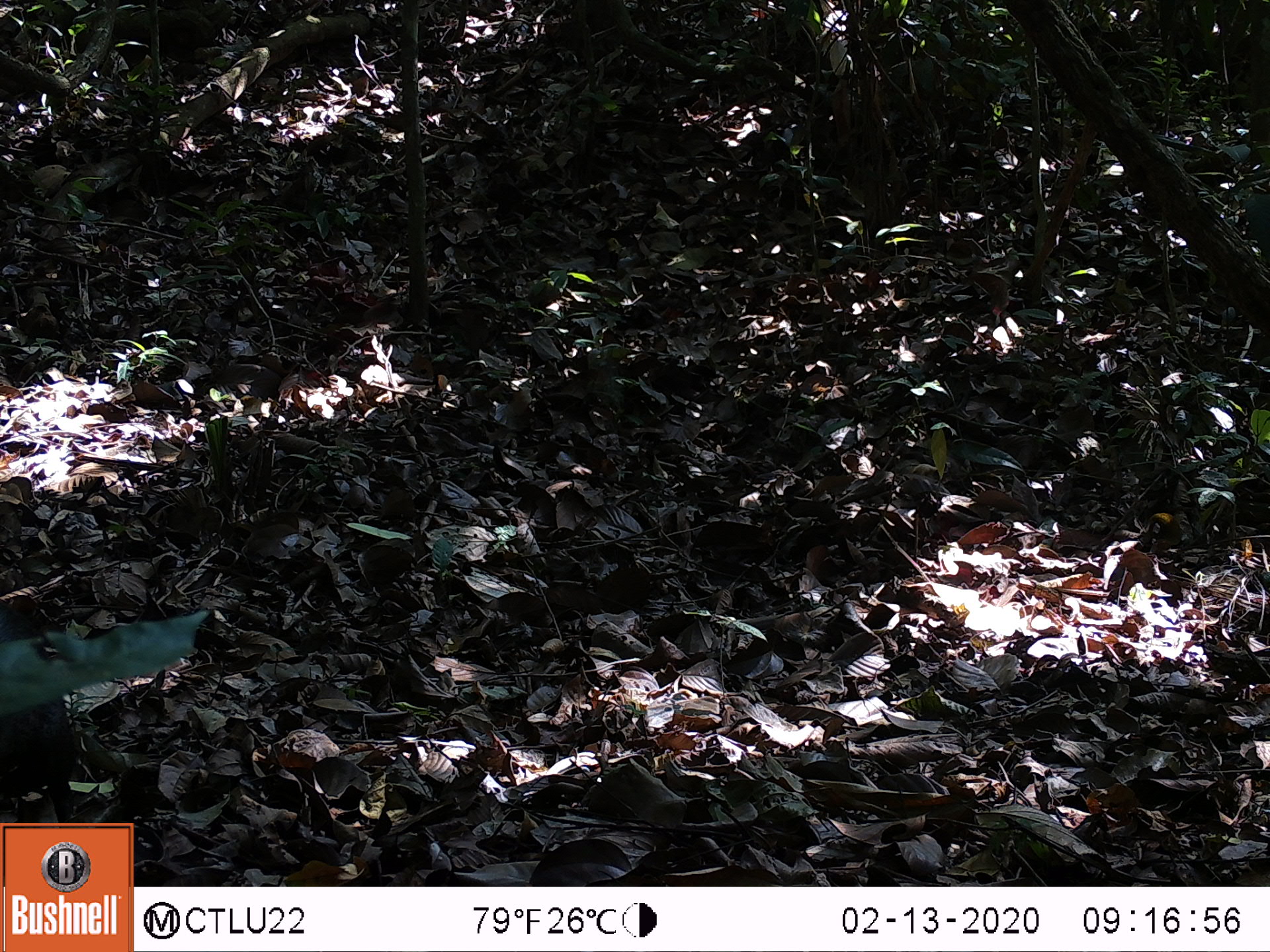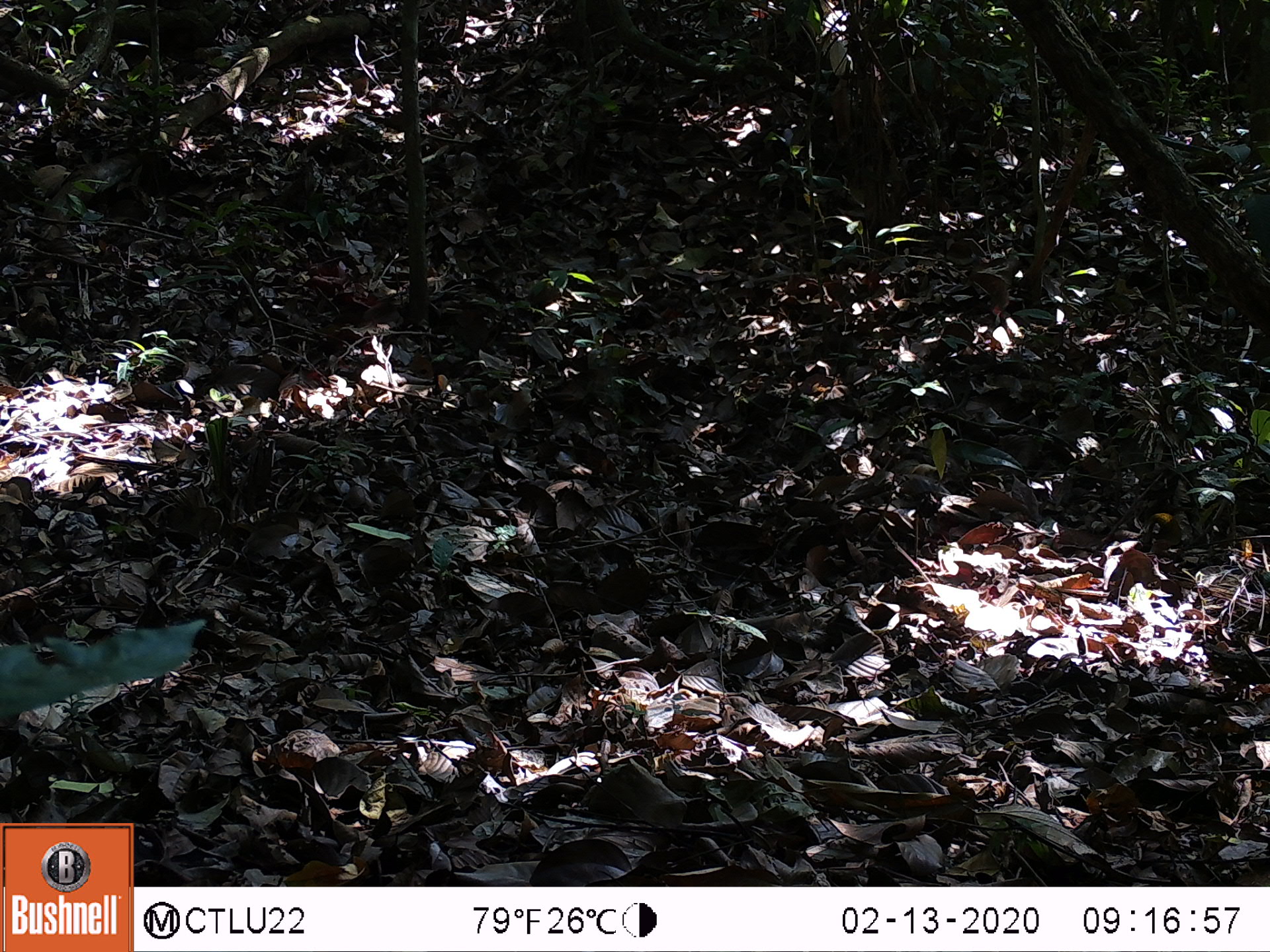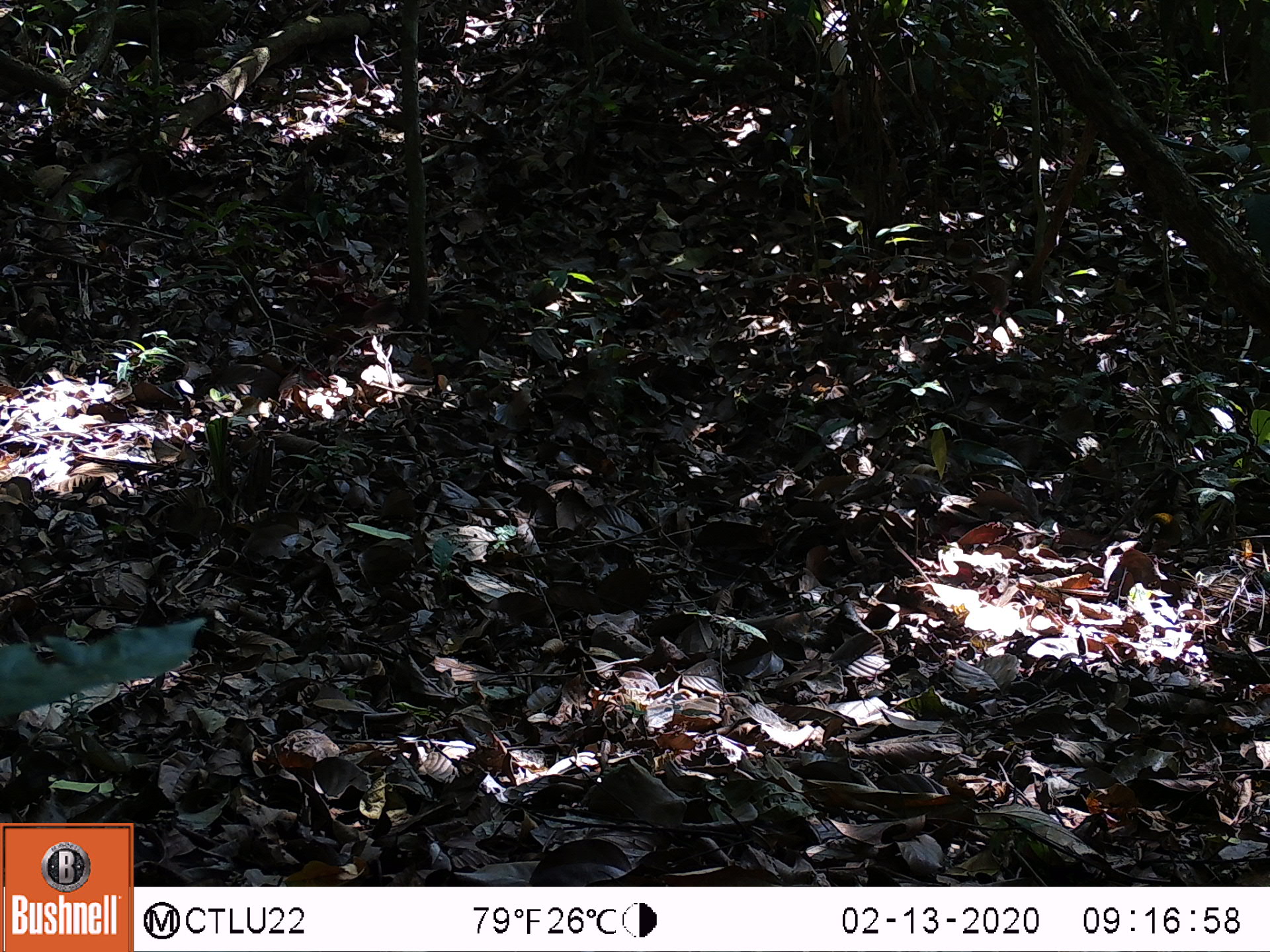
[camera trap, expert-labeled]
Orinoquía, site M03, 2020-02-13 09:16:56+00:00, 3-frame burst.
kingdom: Animalia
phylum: Chordata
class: Mammalia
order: Rodentia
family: Dasyproctidae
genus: Dasyprocta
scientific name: Dasyprocta fuliginosa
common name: black agouti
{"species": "black agouti (Dasyprocta fuliginosa)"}